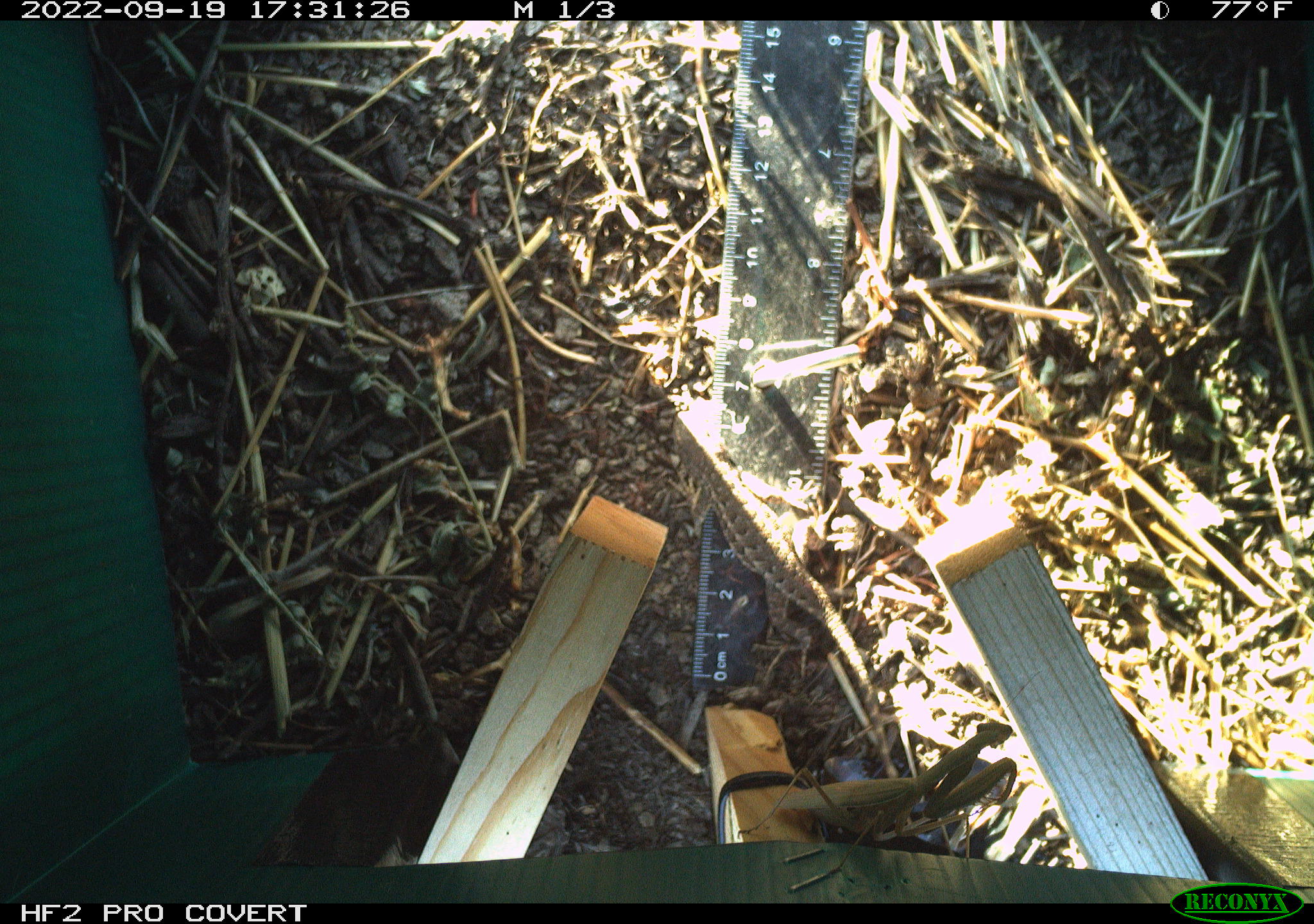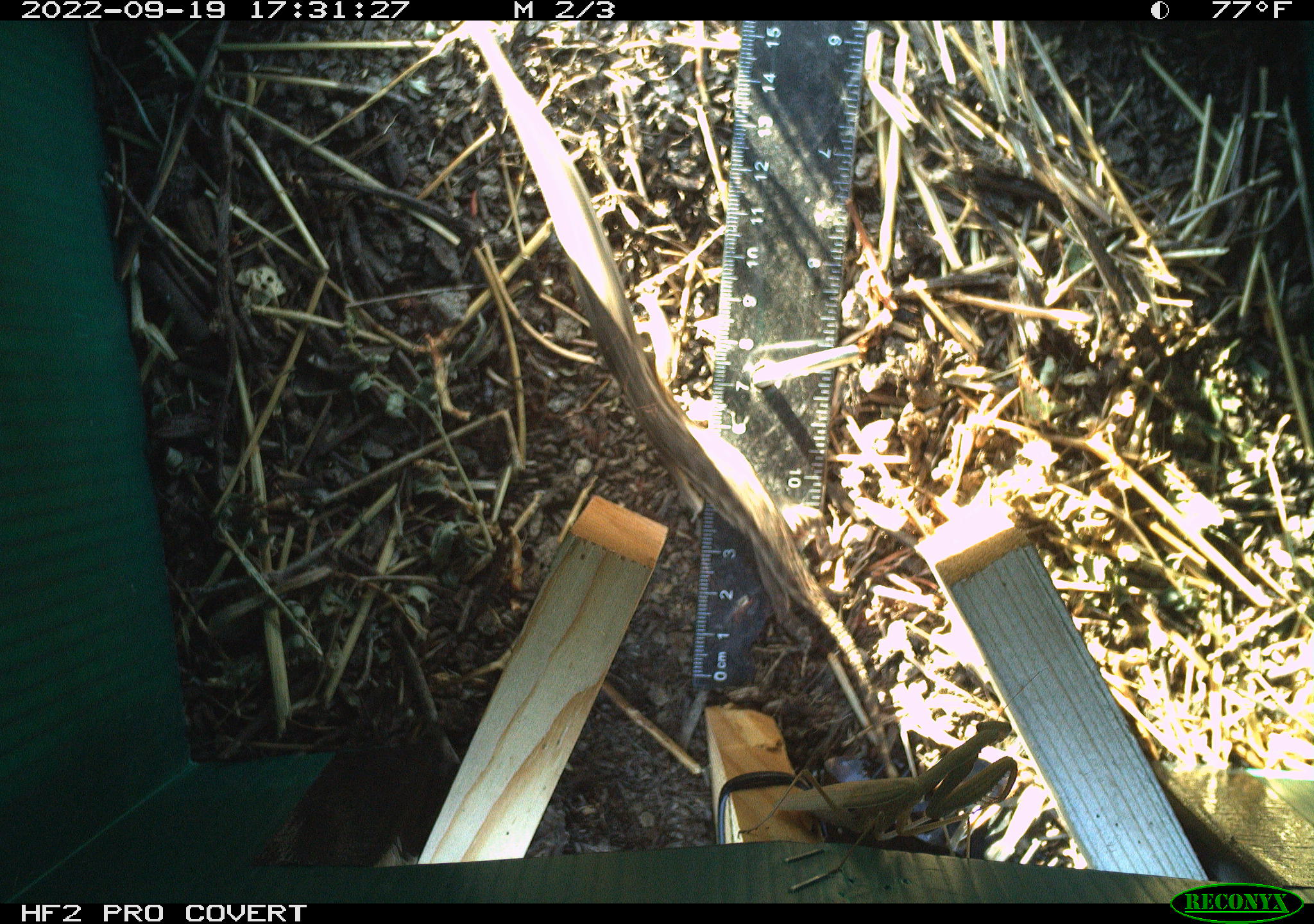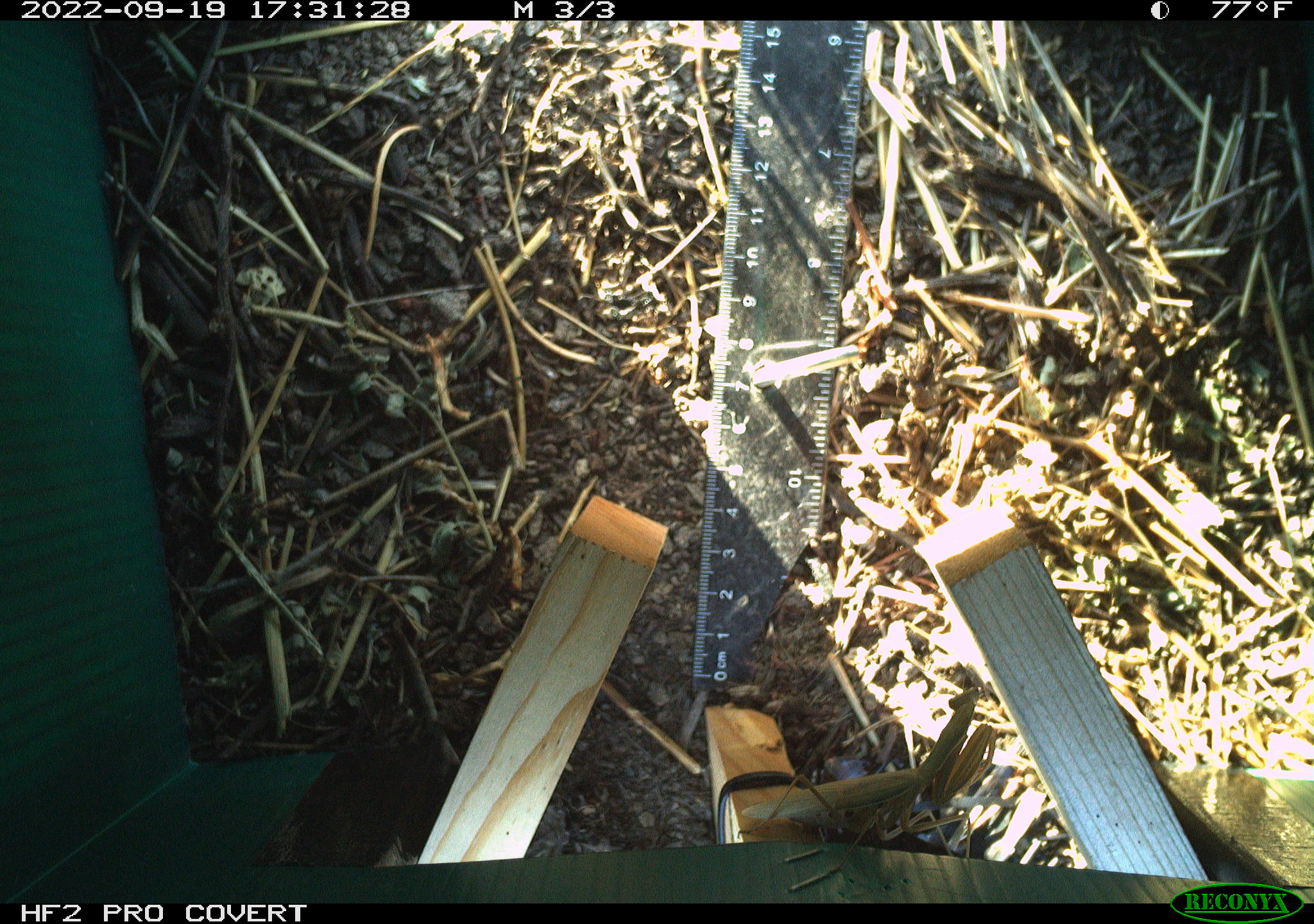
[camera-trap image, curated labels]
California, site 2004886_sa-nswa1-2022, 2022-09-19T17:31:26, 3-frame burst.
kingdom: Animalia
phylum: Chordata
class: Reptilia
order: Squamata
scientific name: Squamata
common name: lizards and snakes